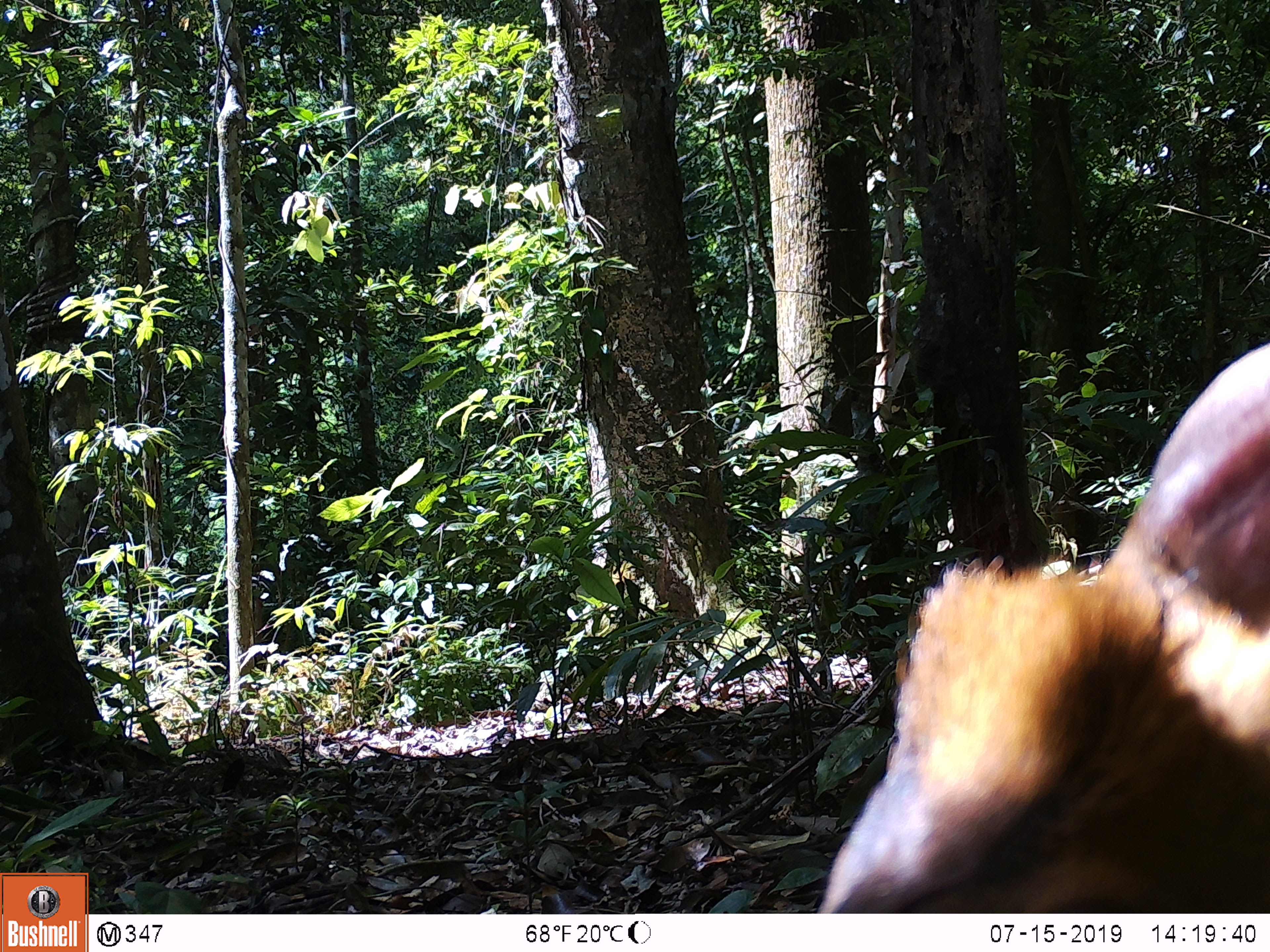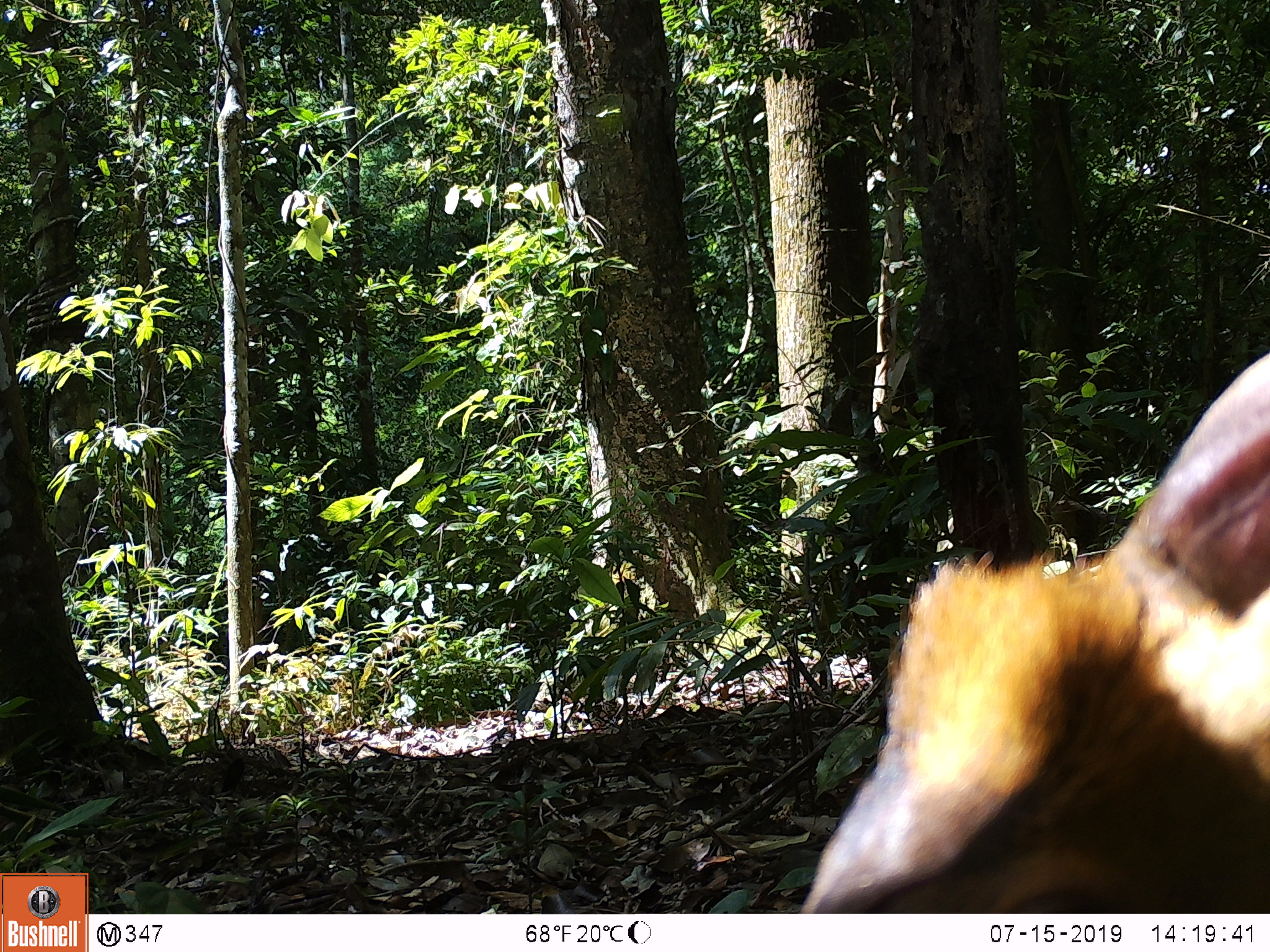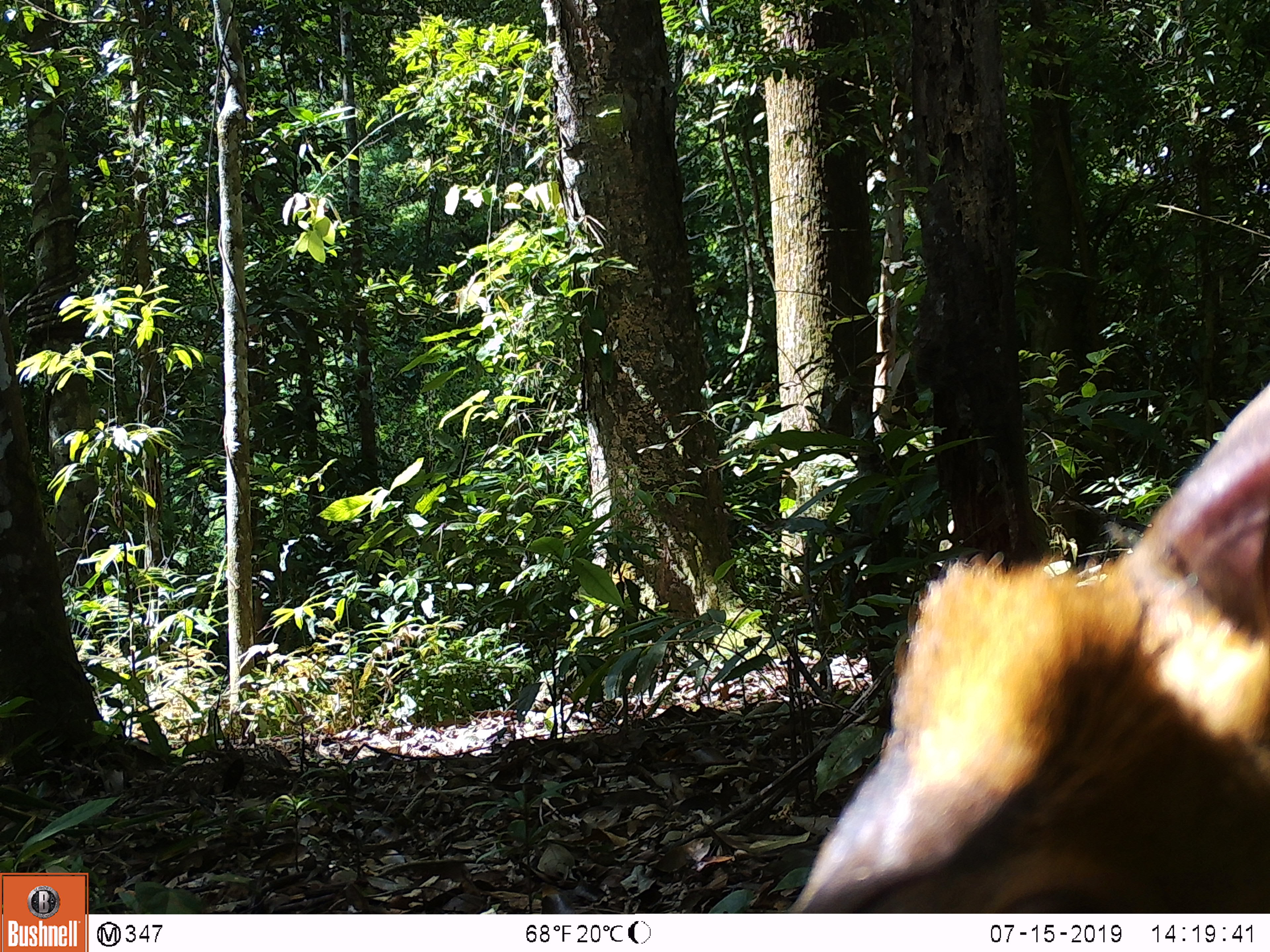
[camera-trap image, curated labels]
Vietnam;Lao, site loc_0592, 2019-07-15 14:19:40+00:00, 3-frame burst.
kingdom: Animalia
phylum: Chordata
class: Mammalia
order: Artiodactyla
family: Cervidae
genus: Muntiacus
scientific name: Muntiacus muntjak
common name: red muntjac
Red muntjac (Muntiacus muntjak). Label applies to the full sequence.